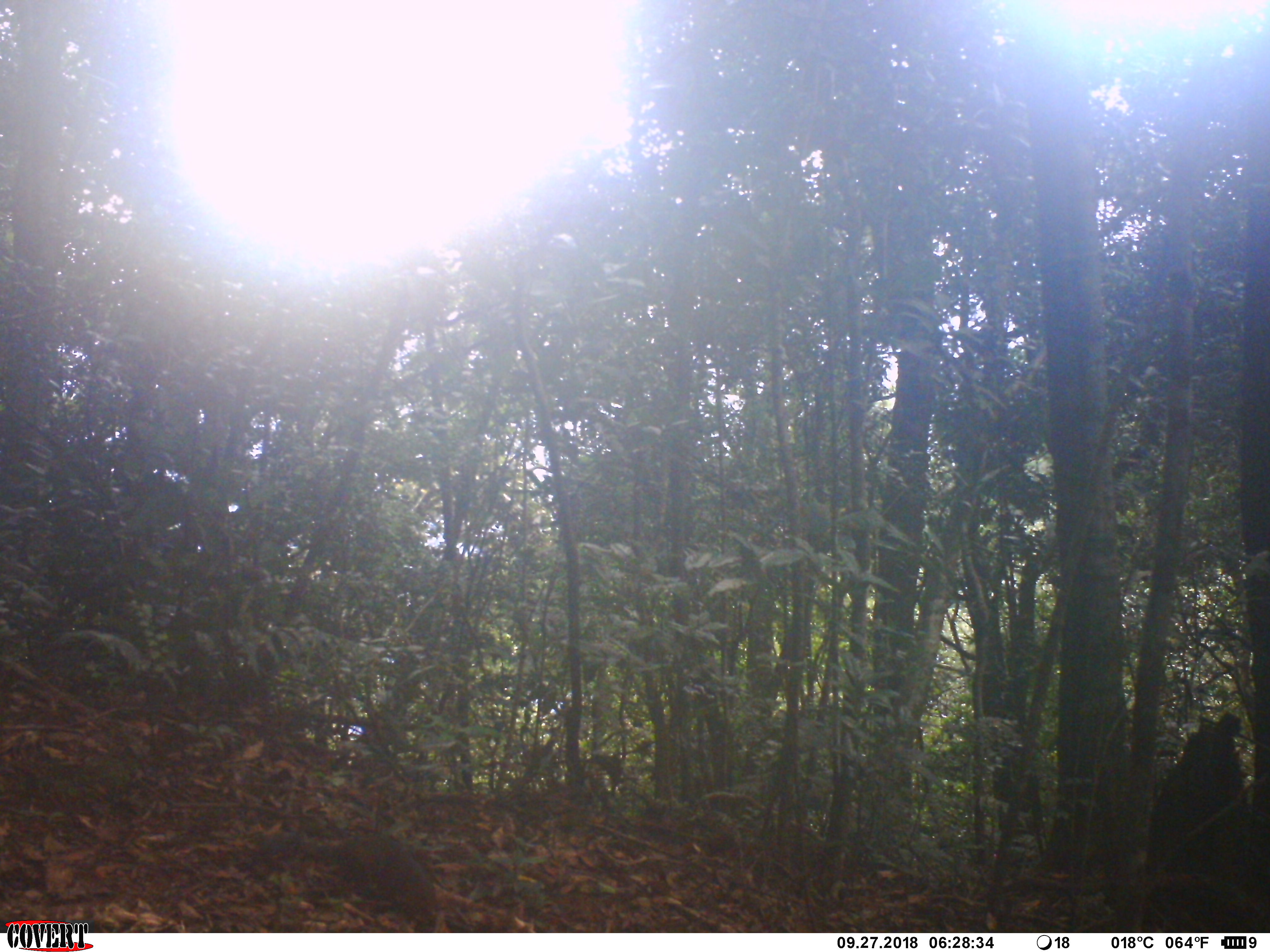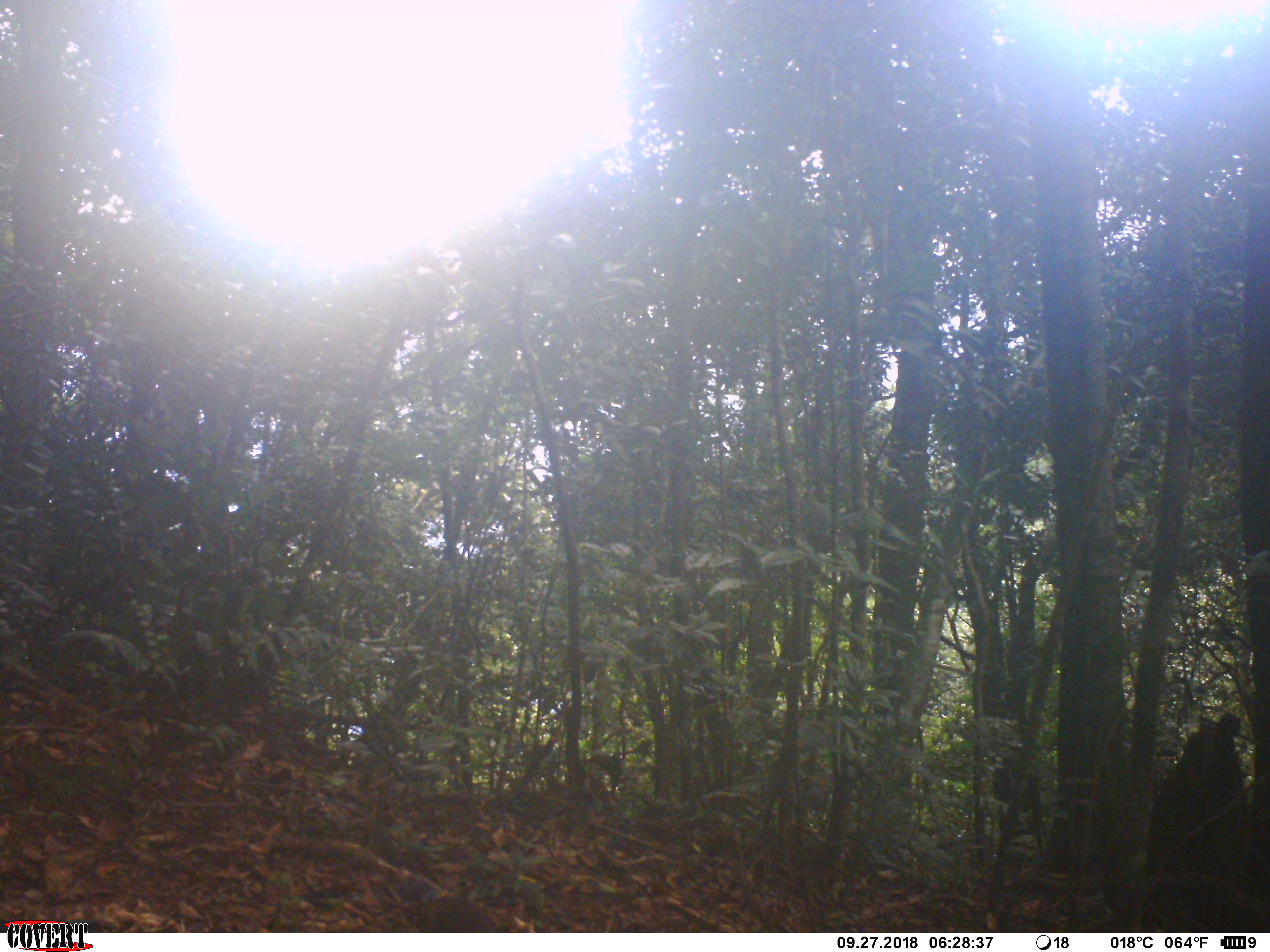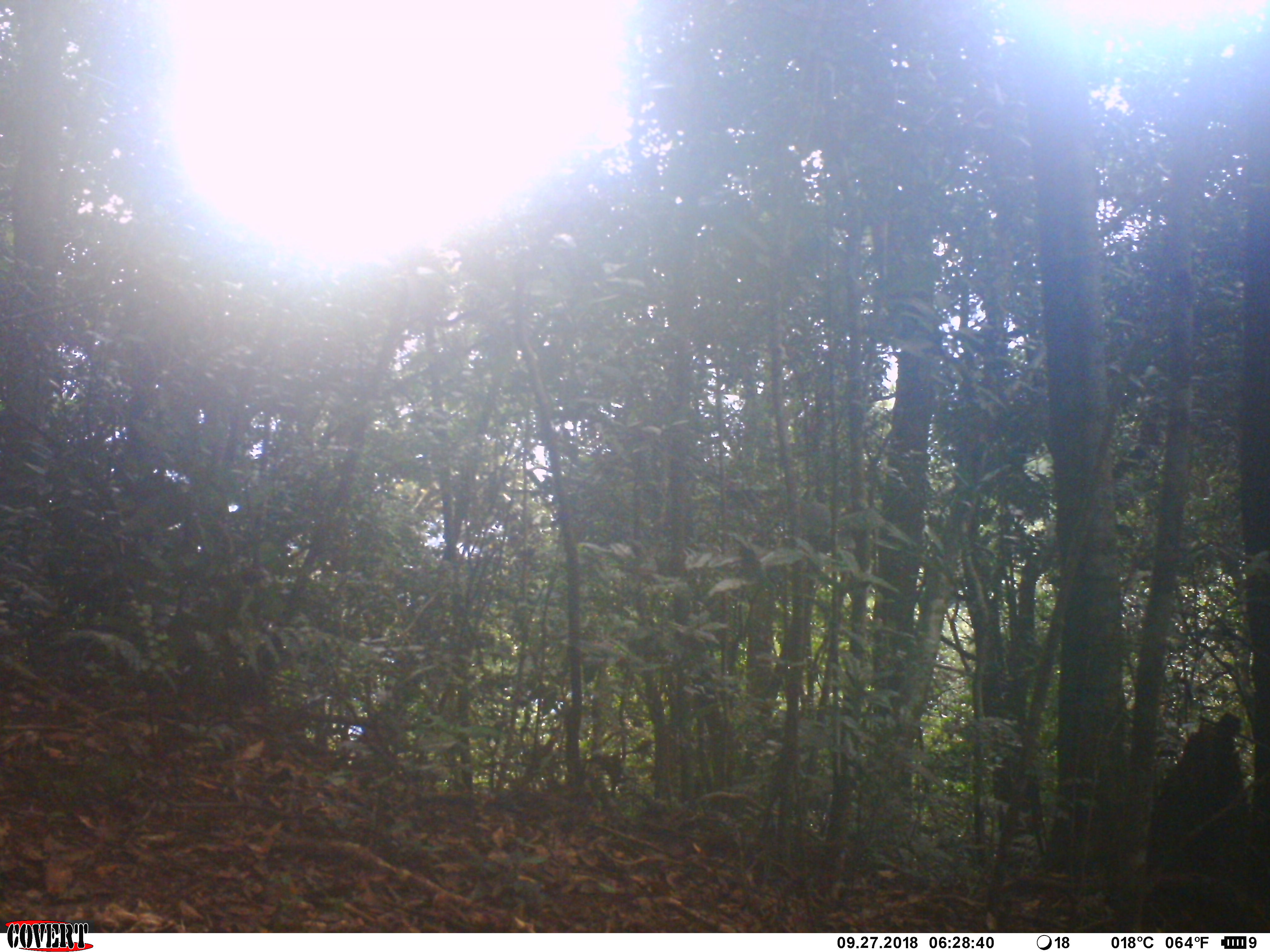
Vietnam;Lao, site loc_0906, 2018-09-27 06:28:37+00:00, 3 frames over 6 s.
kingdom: Animalia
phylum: Chordata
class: Mammalia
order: Rodentia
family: Sciuridae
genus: Dremomys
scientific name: Dremomys rufigenis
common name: red-cheeked squirrel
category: red cheeked squirrel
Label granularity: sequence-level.